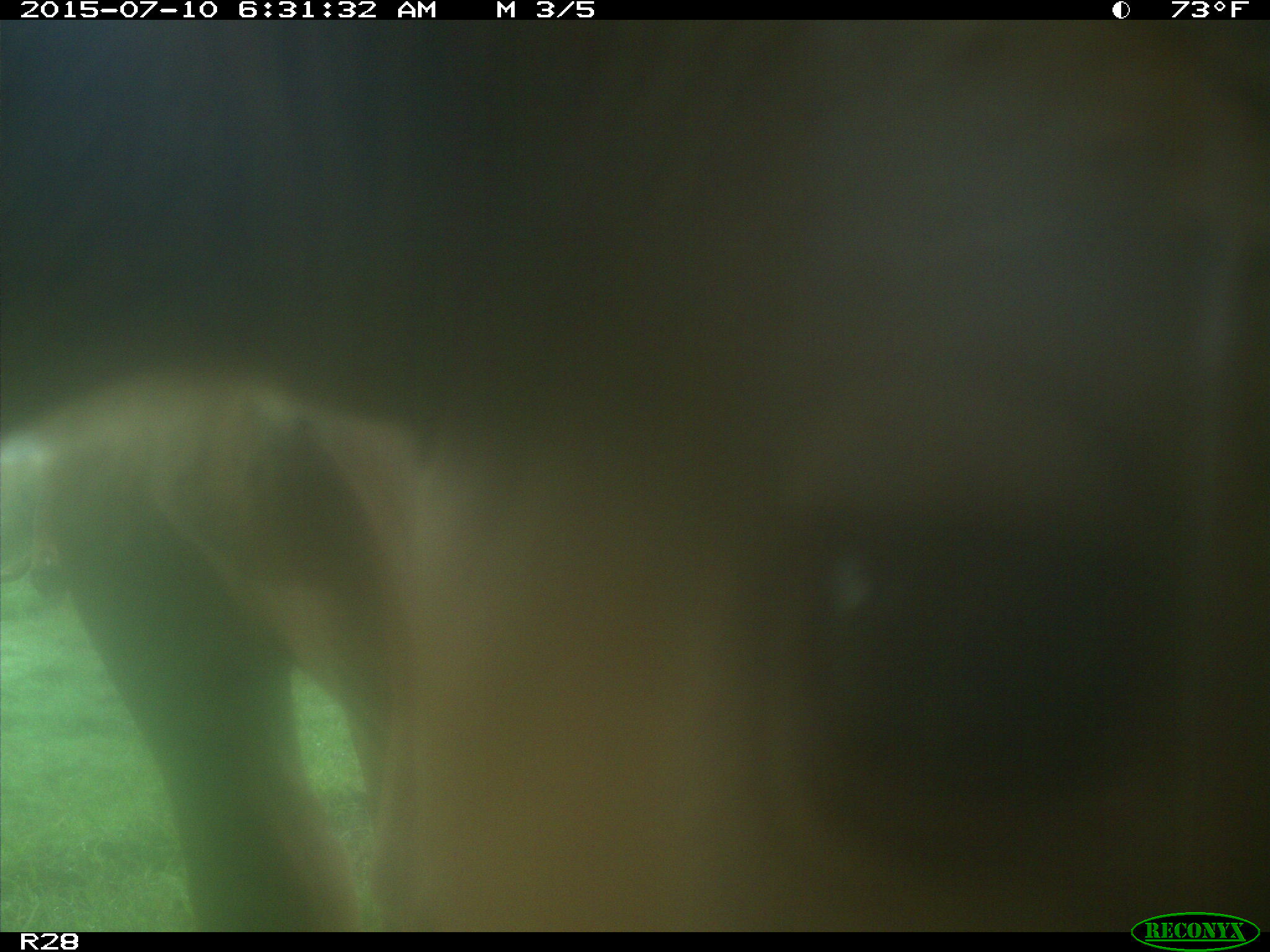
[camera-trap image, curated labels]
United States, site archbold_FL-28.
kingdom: Animalia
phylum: Chordata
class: Mammalia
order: Artiodactyla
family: Bovidae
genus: Bos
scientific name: Bos taurus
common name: domestic cow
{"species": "Bos taurus (domestic cow)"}